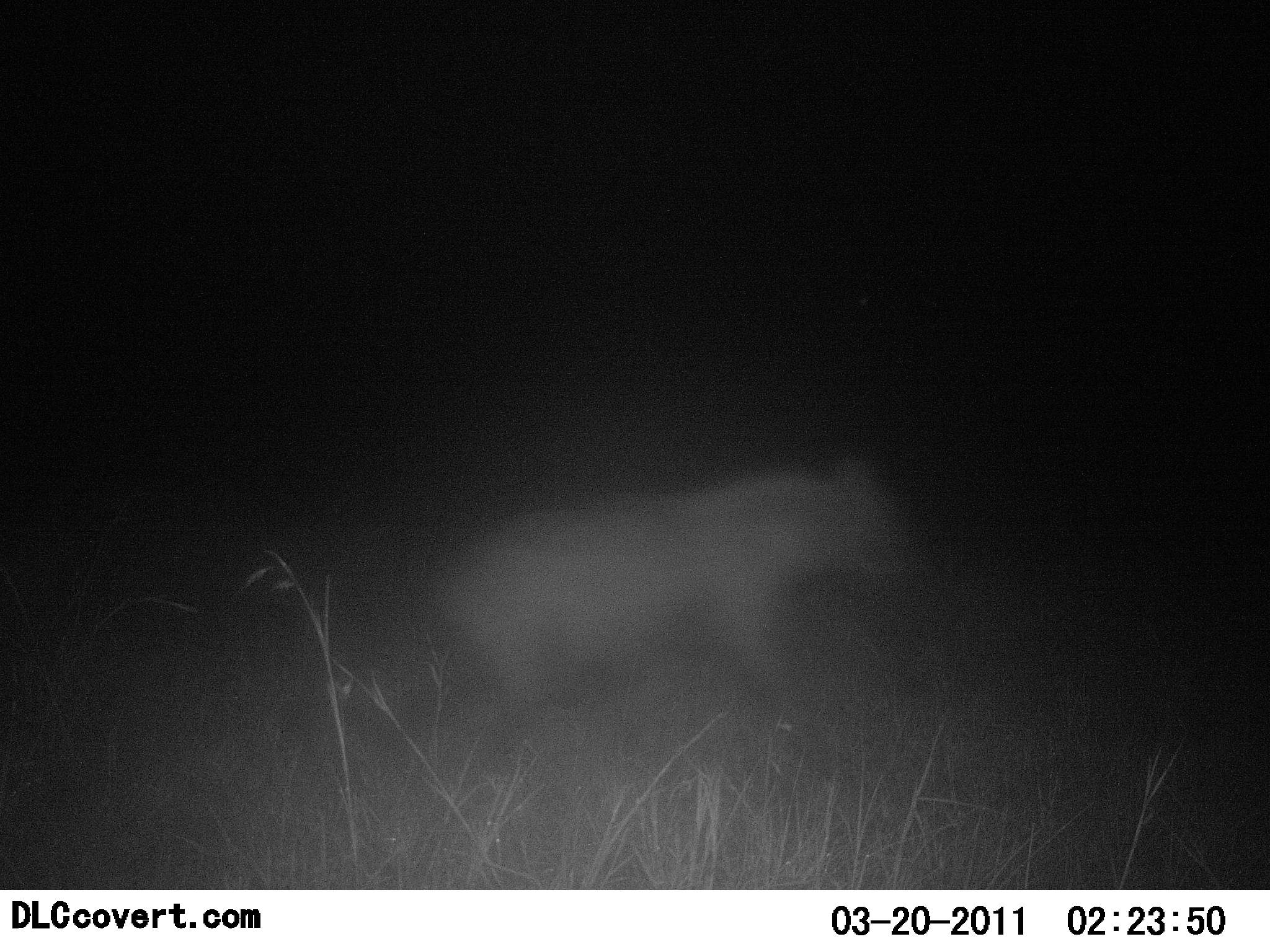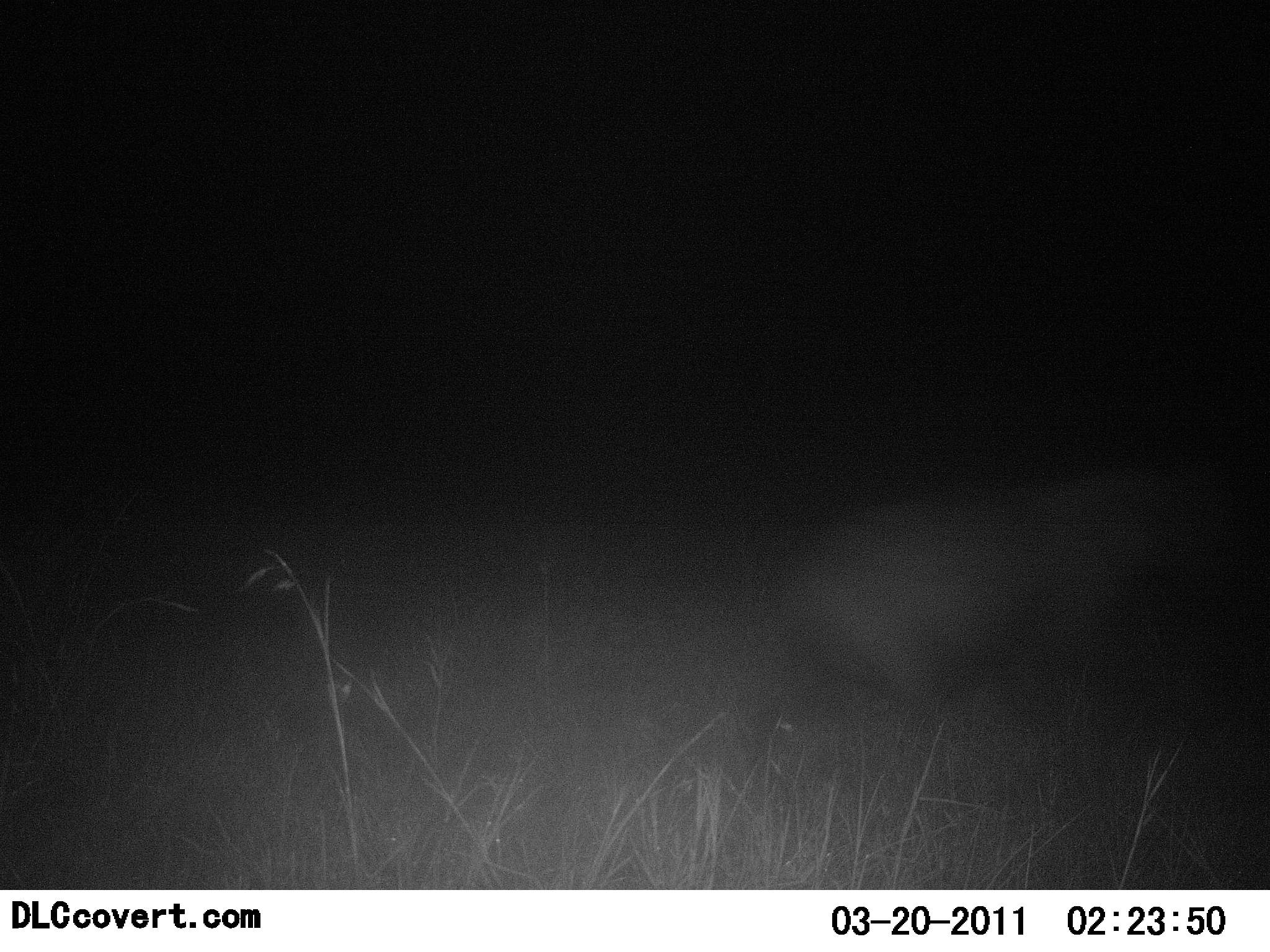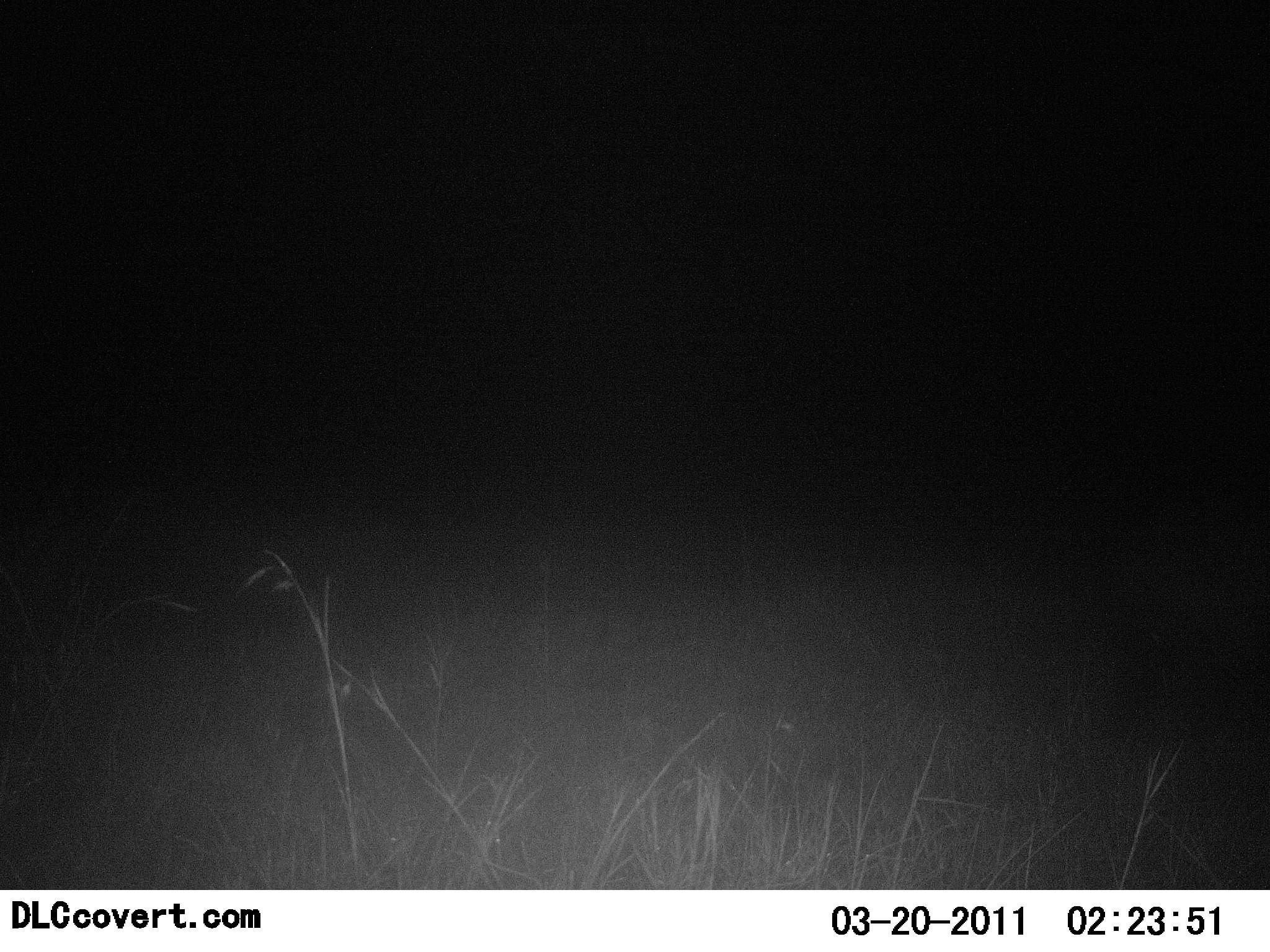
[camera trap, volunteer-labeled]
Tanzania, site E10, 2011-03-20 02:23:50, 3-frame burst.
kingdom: Animalia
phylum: Chordata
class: Mammalia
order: Carnivora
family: Hyaenidae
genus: Crocuta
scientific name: Crocuta crocuta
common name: spotted hyena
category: hyenaspotted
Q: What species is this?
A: Hyenaspotted (spotted hyena) (Crocuta crocuta).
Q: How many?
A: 1.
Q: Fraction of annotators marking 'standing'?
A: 9%.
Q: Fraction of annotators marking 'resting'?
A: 0%.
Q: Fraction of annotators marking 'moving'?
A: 100%.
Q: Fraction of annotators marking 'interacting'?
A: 0%.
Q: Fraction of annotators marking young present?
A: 0%.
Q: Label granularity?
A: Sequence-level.